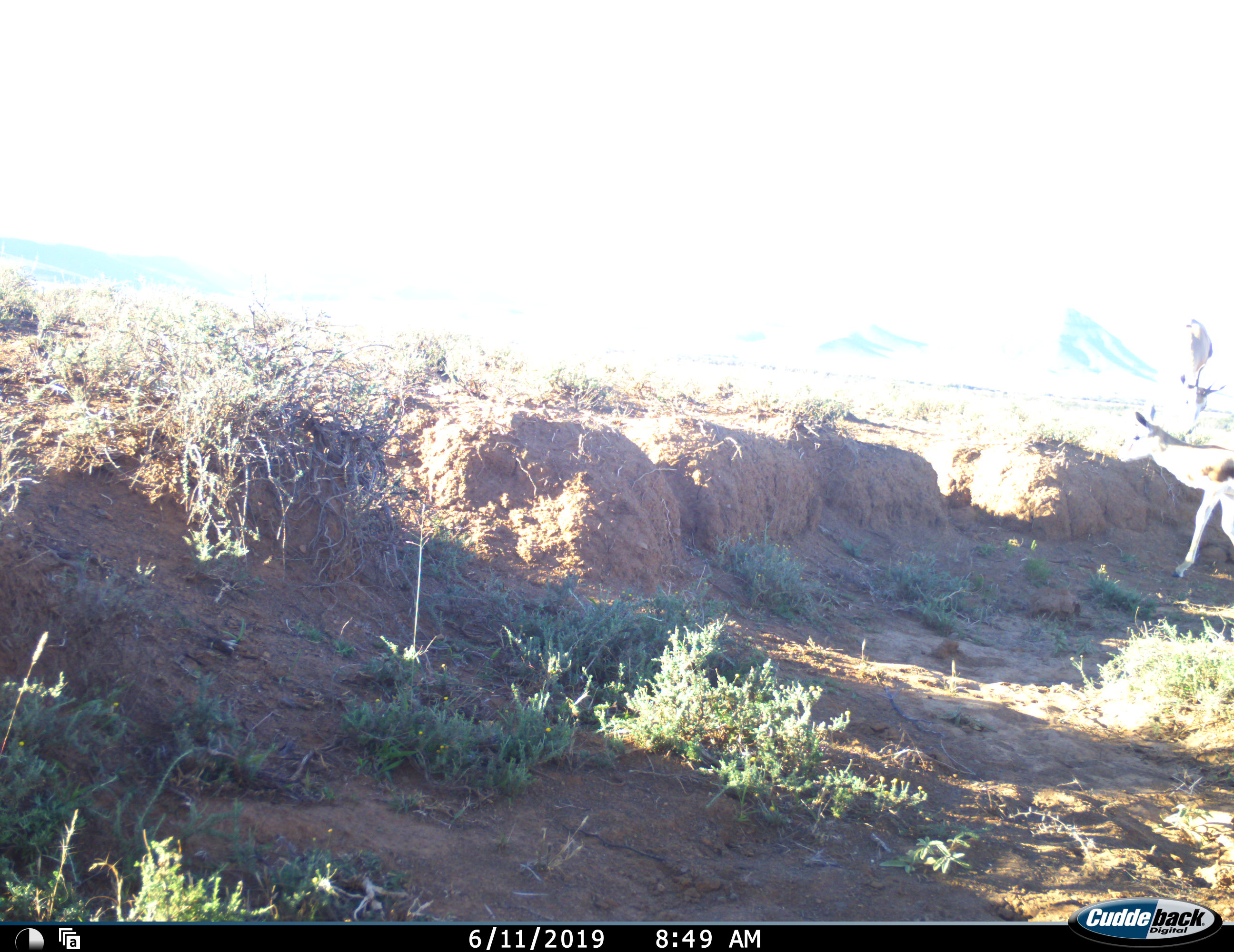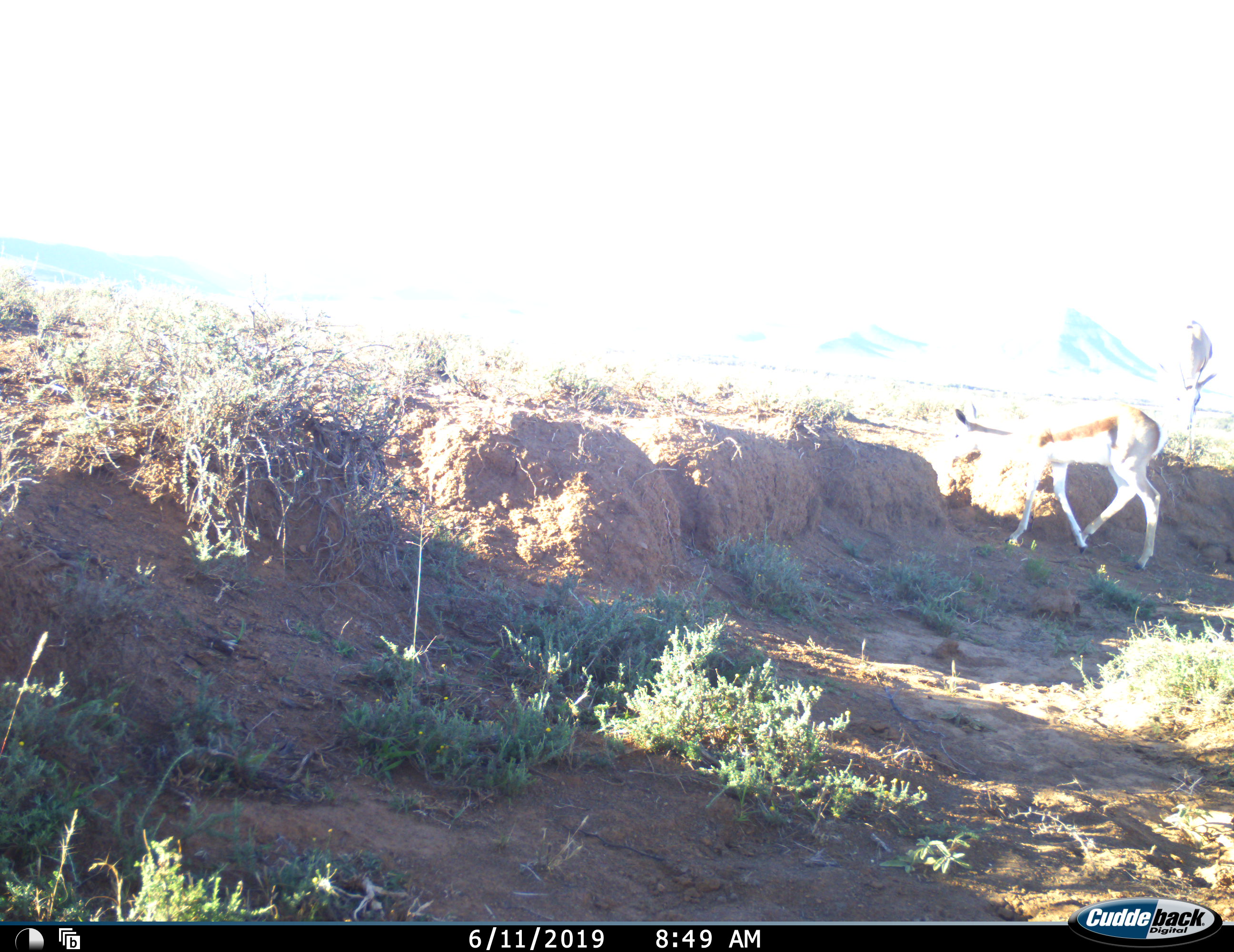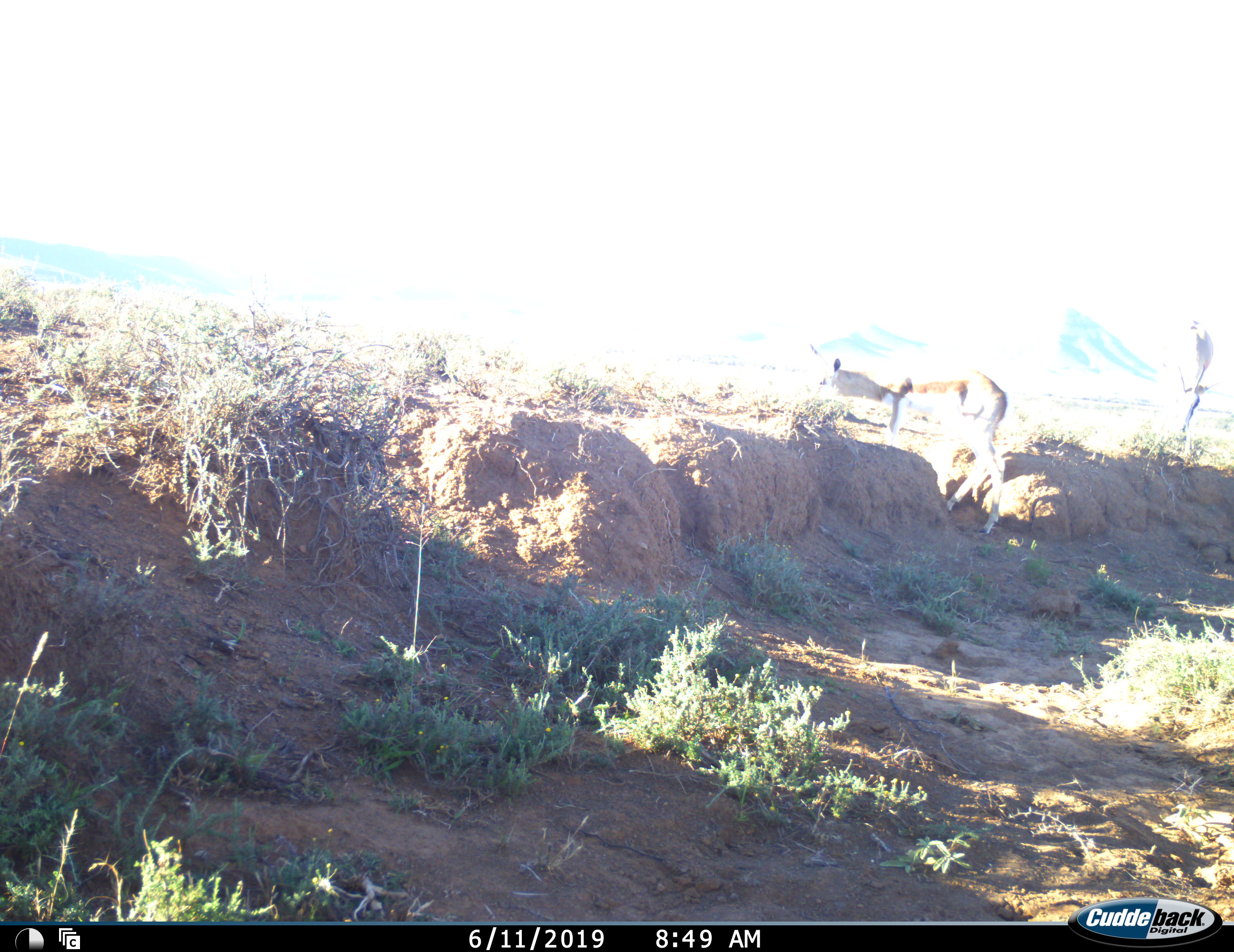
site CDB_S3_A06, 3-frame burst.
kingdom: Animalia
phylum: Chordata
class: Mammalia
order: Artiodactyla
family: Bovidae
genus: Antidorcas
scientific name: Antidorcas marsupialis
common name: springbok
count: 2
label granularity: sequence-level